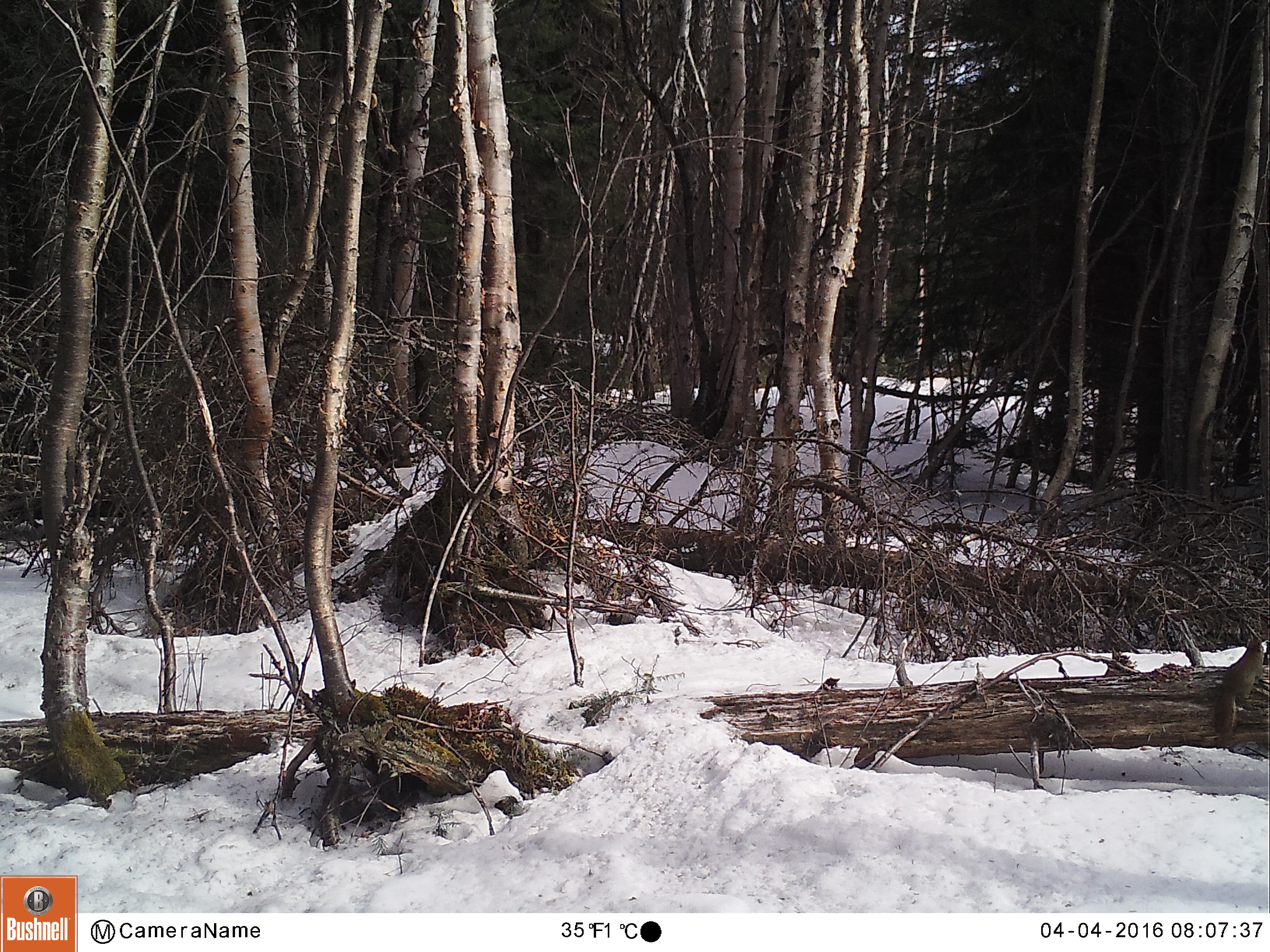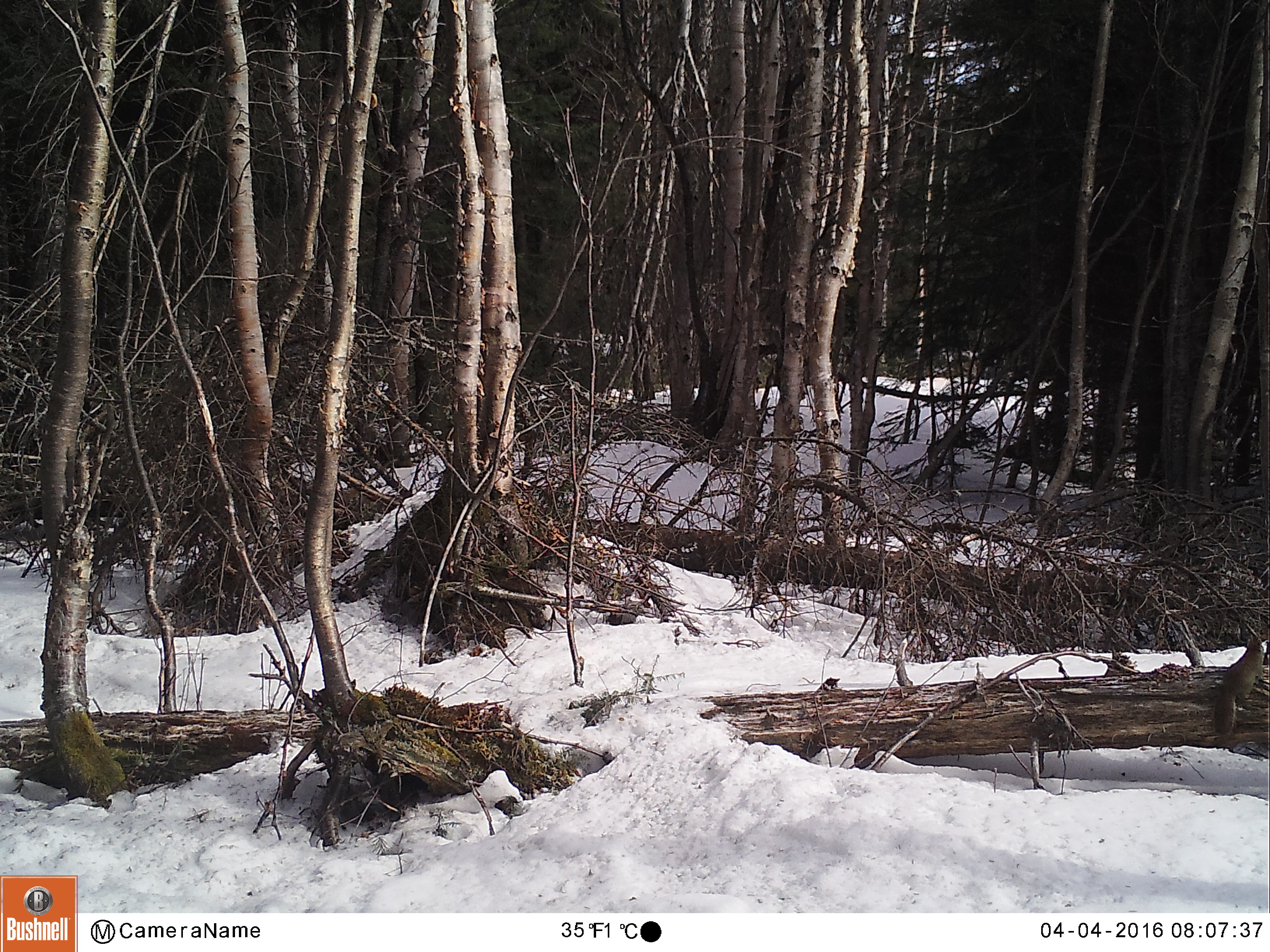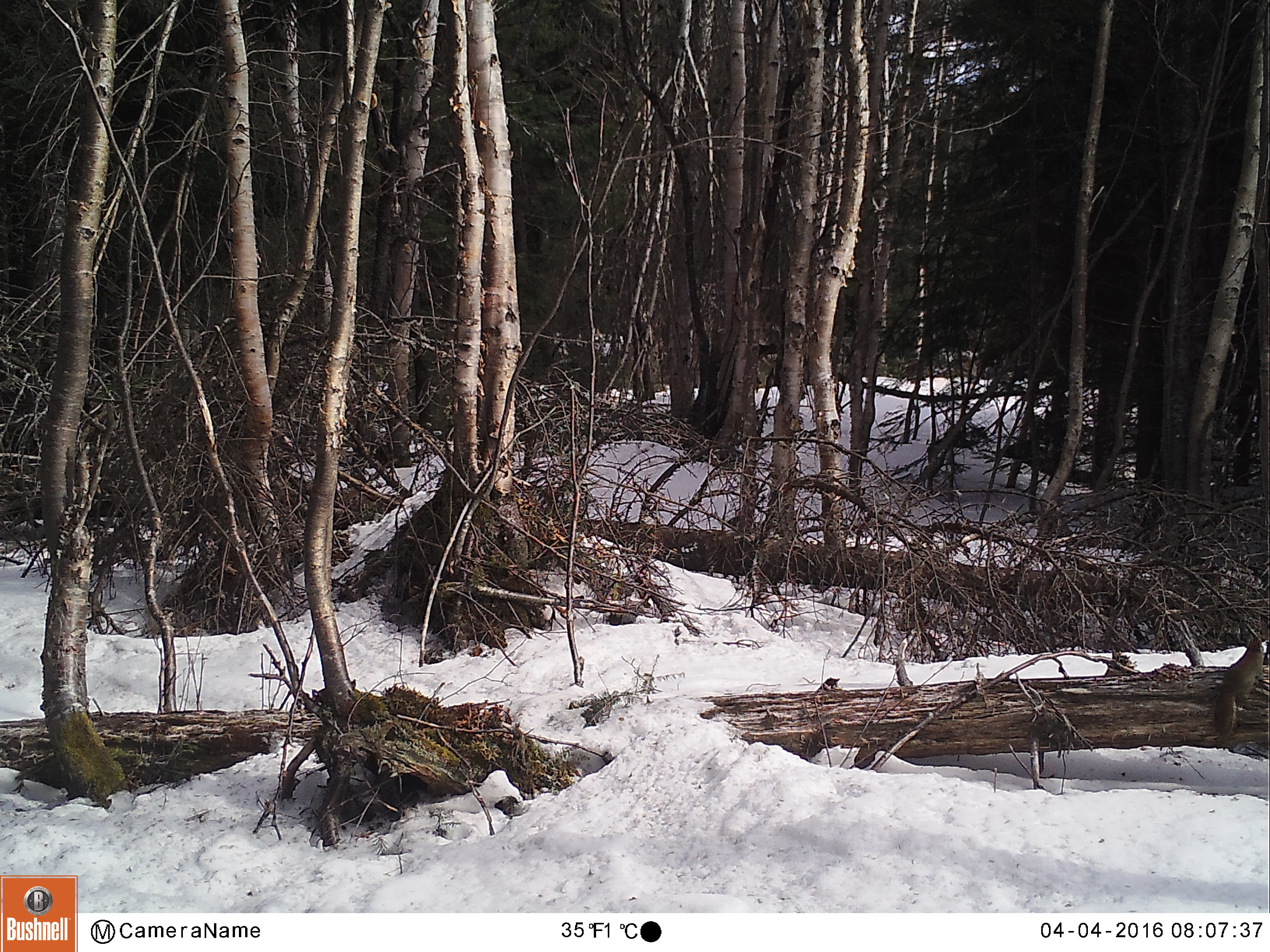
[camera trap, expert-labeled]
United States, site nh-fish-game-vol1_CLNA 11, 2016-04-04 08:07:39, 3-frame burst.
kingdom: Animalia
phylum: Chordata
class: Mammalia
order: Rodentia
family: Sciuridae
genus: Tamiasciurus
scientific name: Tamiasciurus hudsonicus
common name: red squirrel